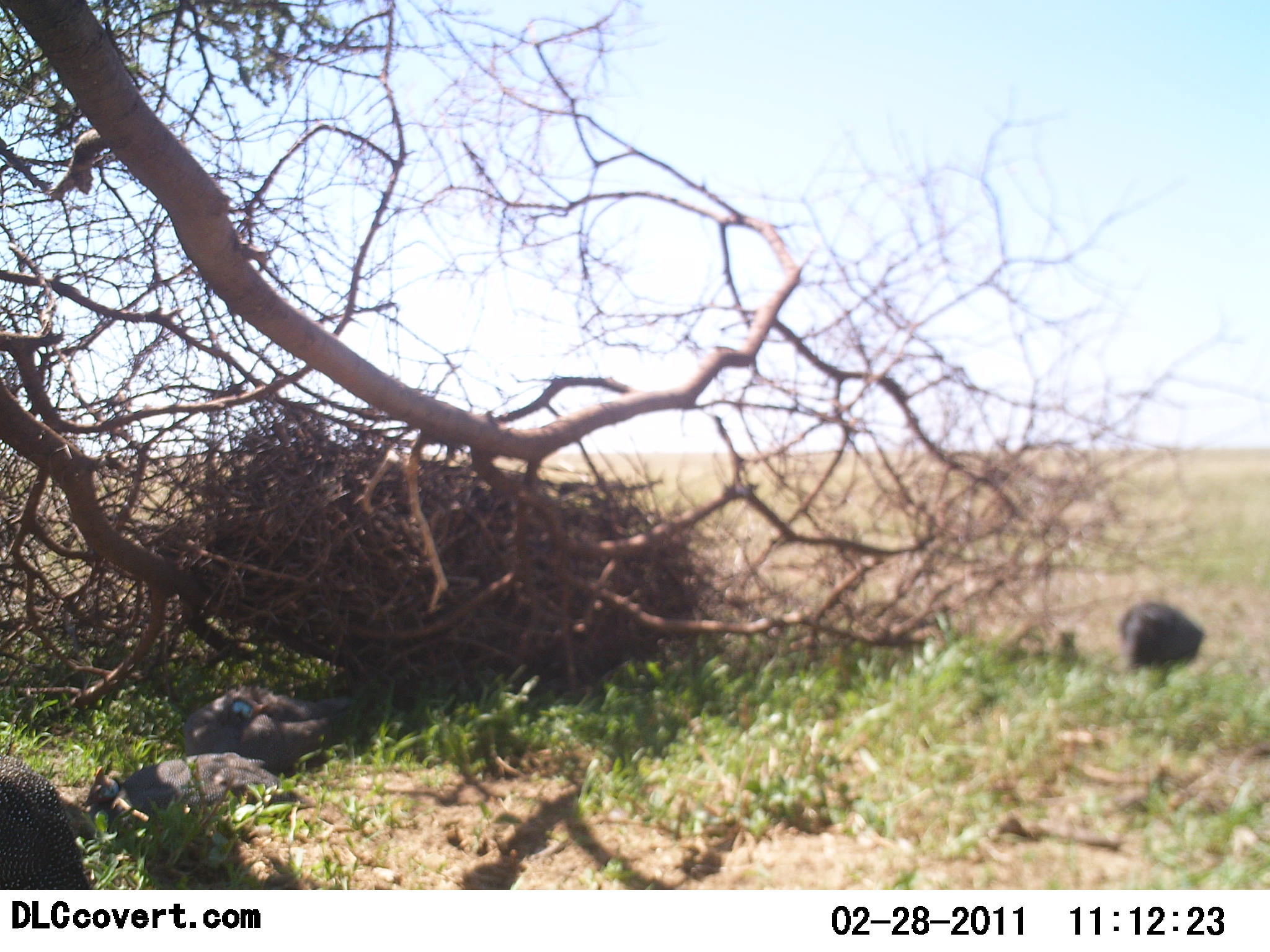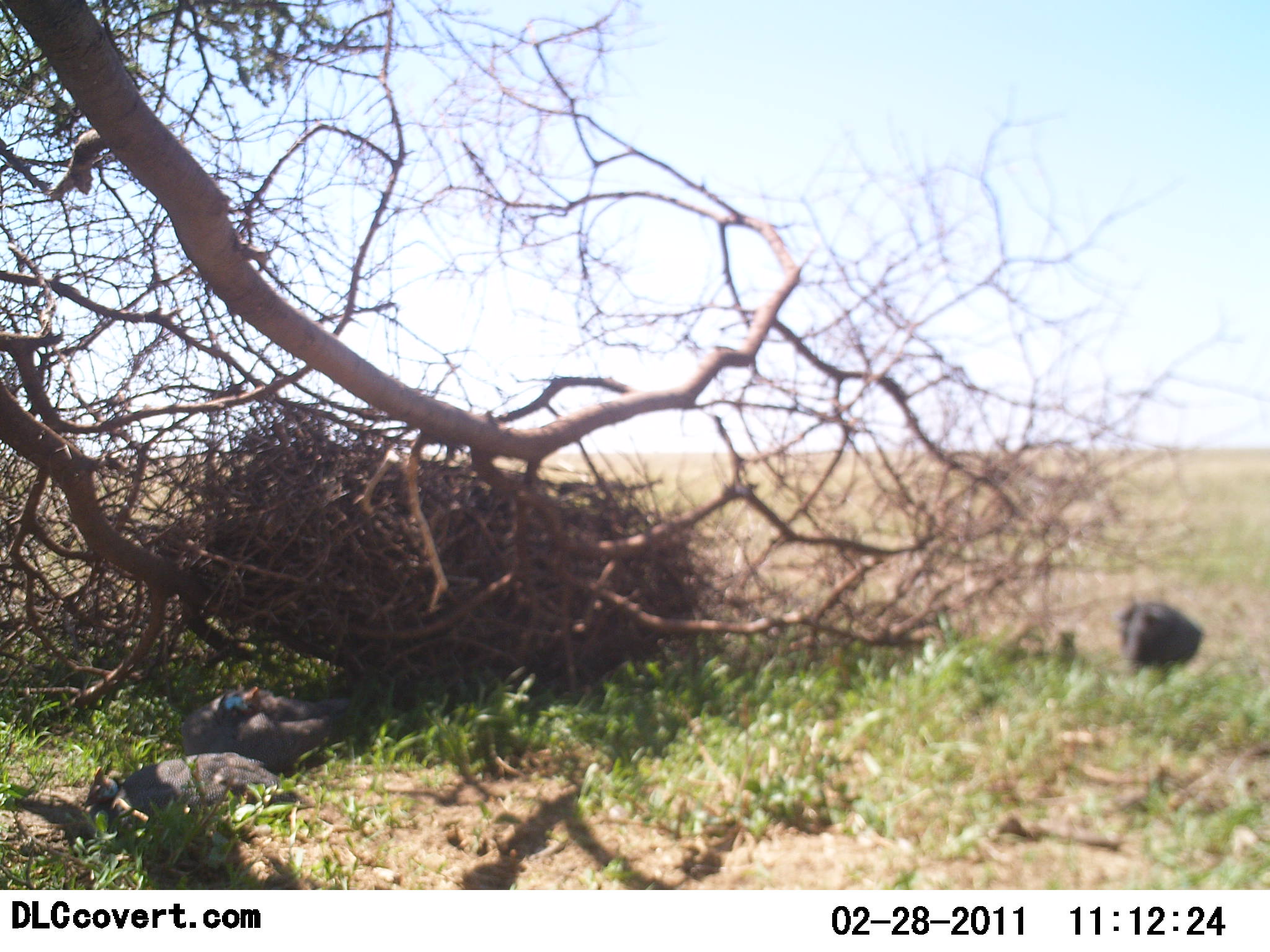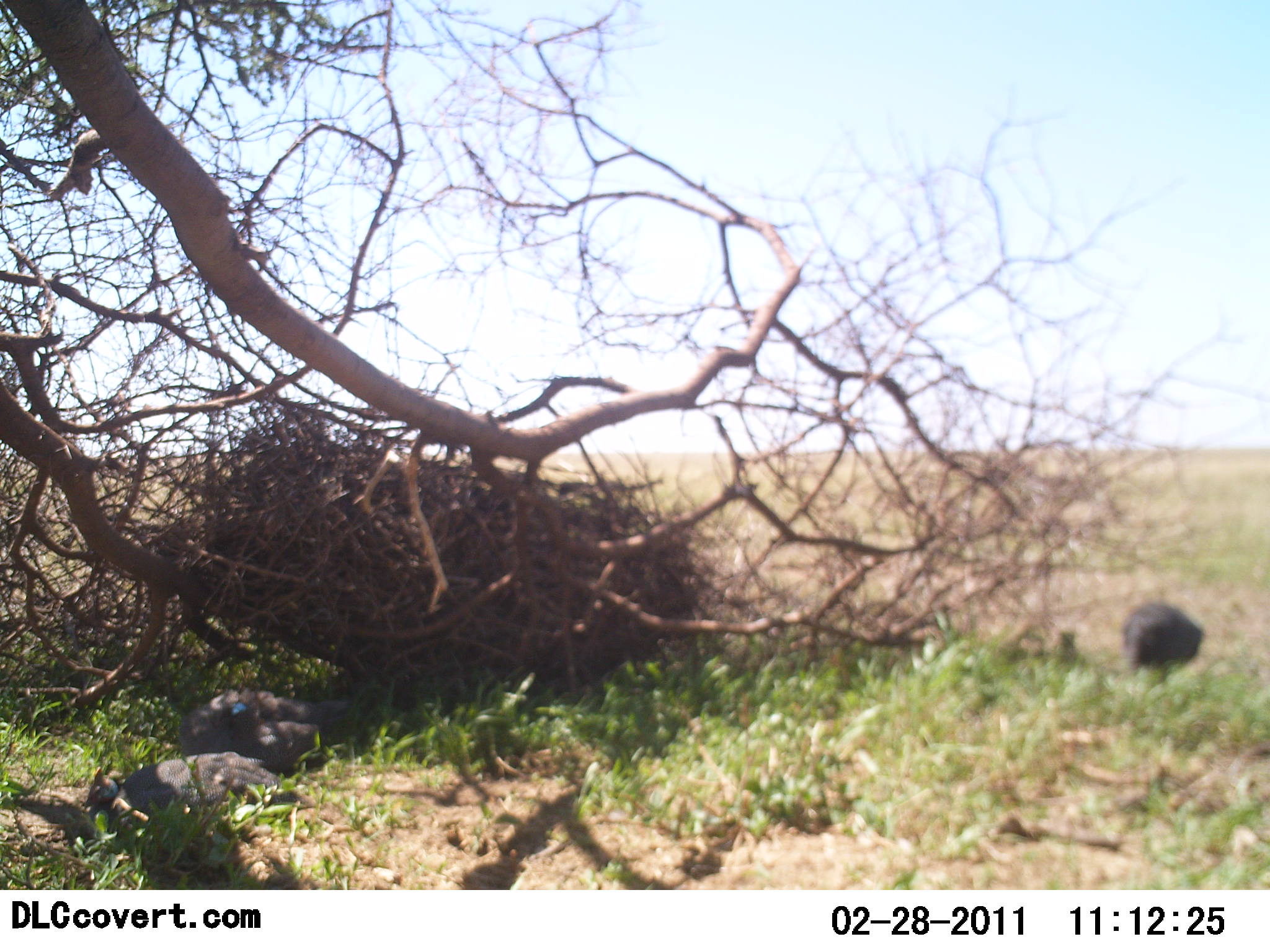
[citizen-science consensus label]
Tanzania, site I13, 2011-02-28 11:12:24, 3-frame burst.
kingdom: Animalia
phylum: Chordata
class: Aves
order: Galliformes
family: Numididae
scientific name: Numididae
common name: guinea fowl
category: guineafowl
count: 4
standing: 17%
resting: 92%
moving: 33%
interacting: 0%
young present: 0%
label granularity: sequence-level